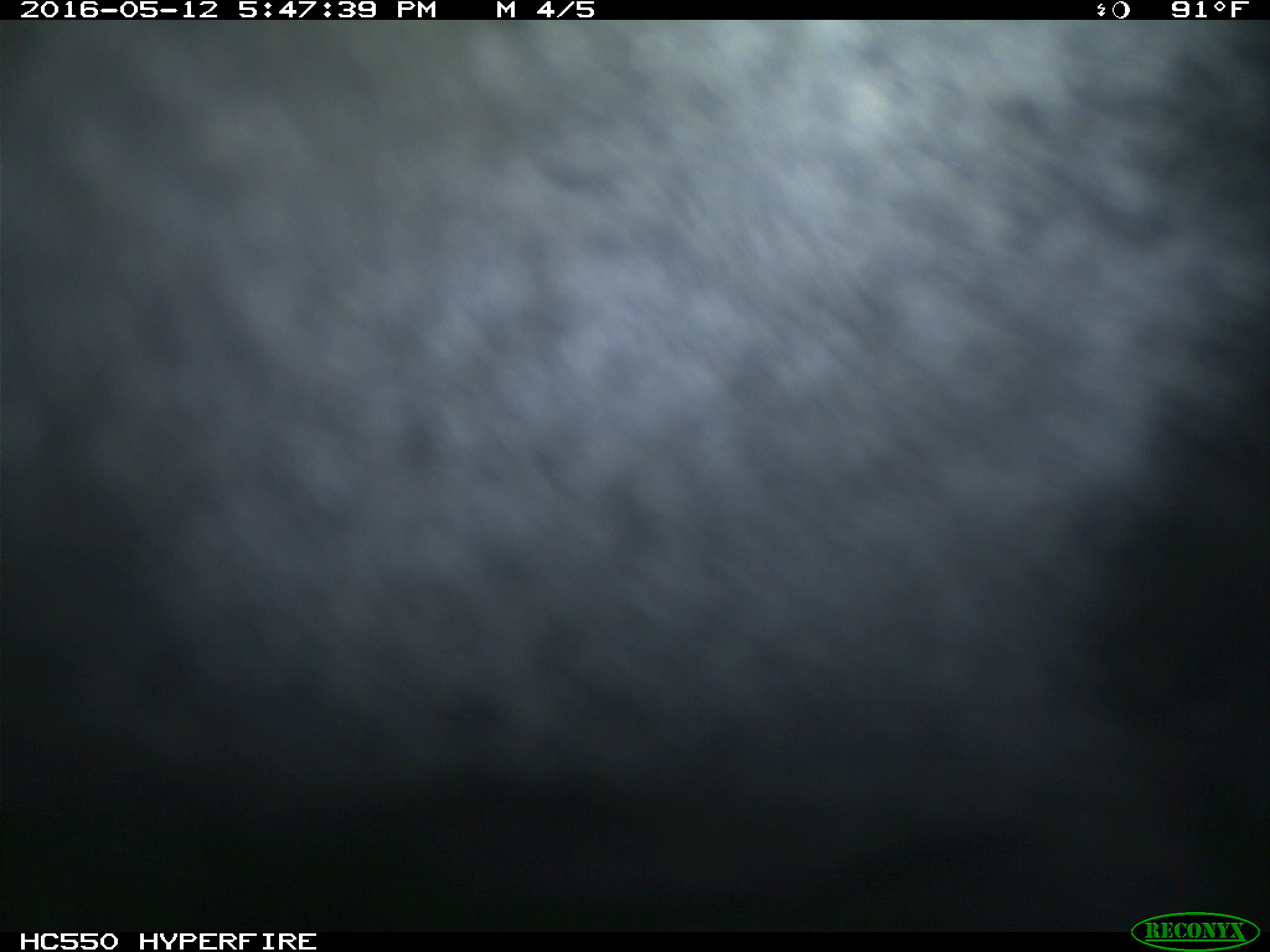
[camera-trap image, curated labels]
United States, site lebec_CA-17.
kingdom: Animalia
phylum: Chordata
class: Mammalia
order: Artiodactyla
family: Bovidae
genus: Bos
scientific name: Bos taurus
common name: domestic cow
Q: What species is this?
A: Bos taurus (domestic cow).